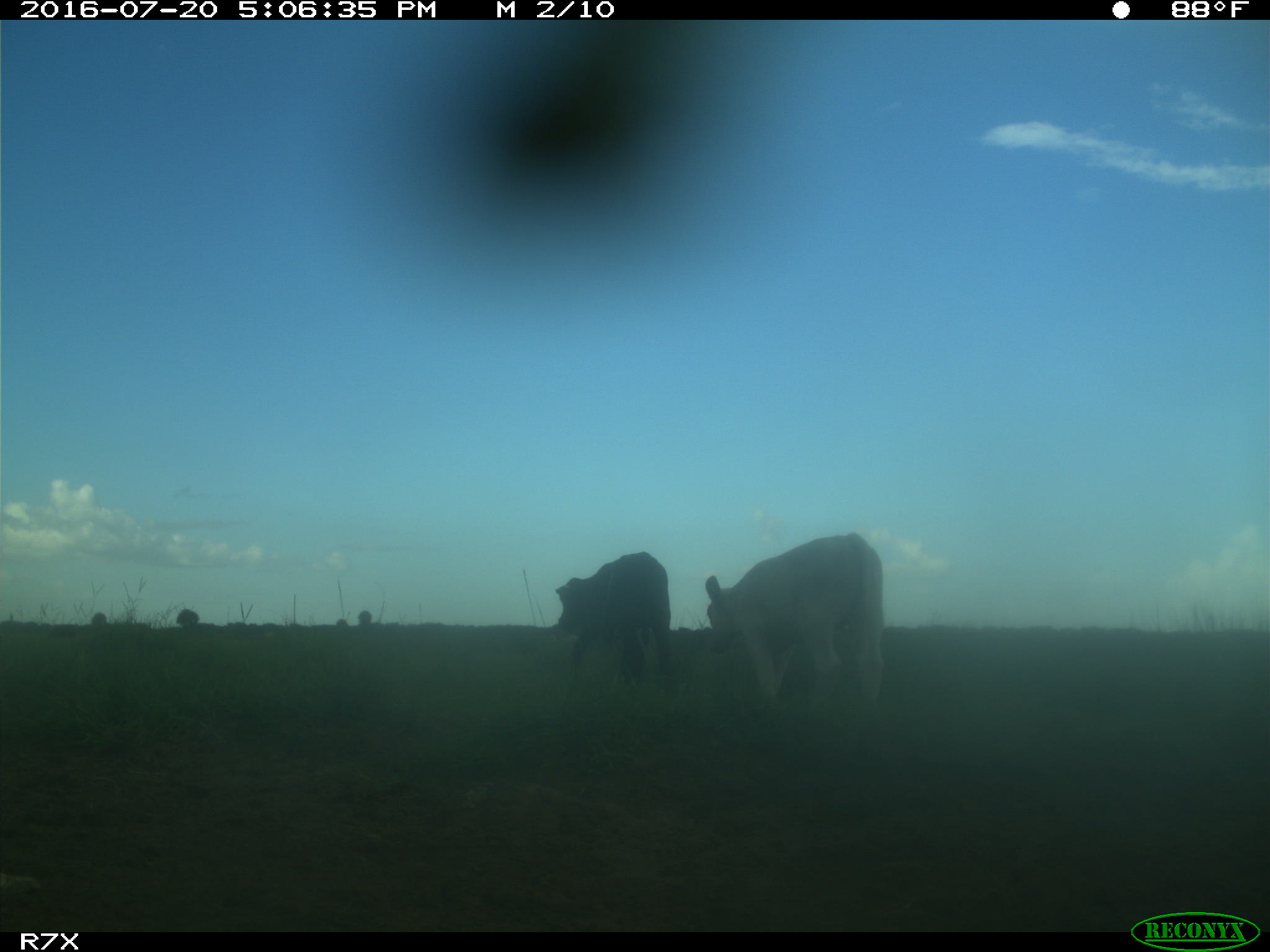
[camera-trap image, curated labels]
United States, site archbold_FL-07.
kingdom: Animalia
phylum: Chordata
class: Mammalia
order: Artiodactyla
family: Bovidae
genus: Bos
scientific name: Bos taurus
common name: domestic cow